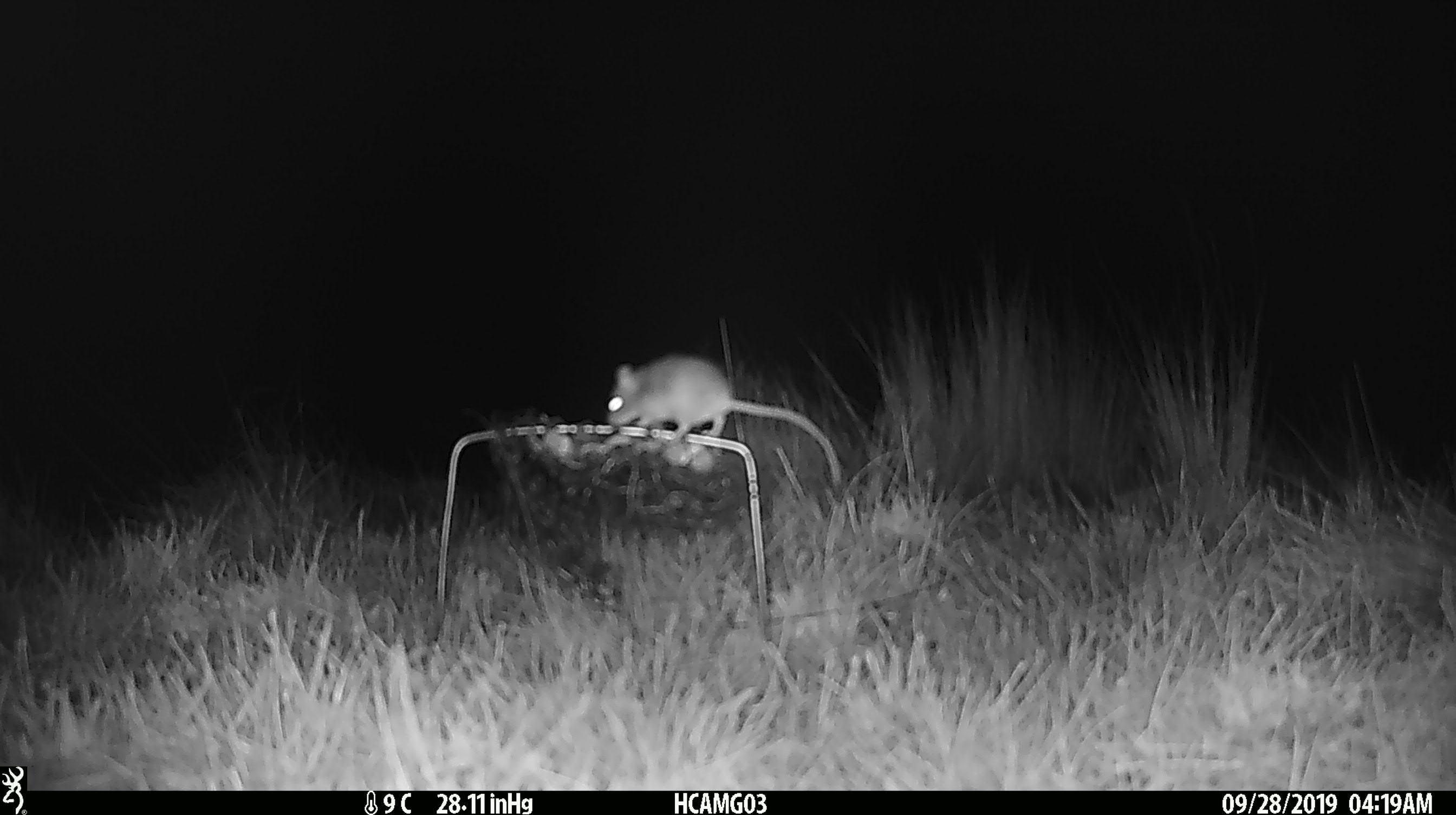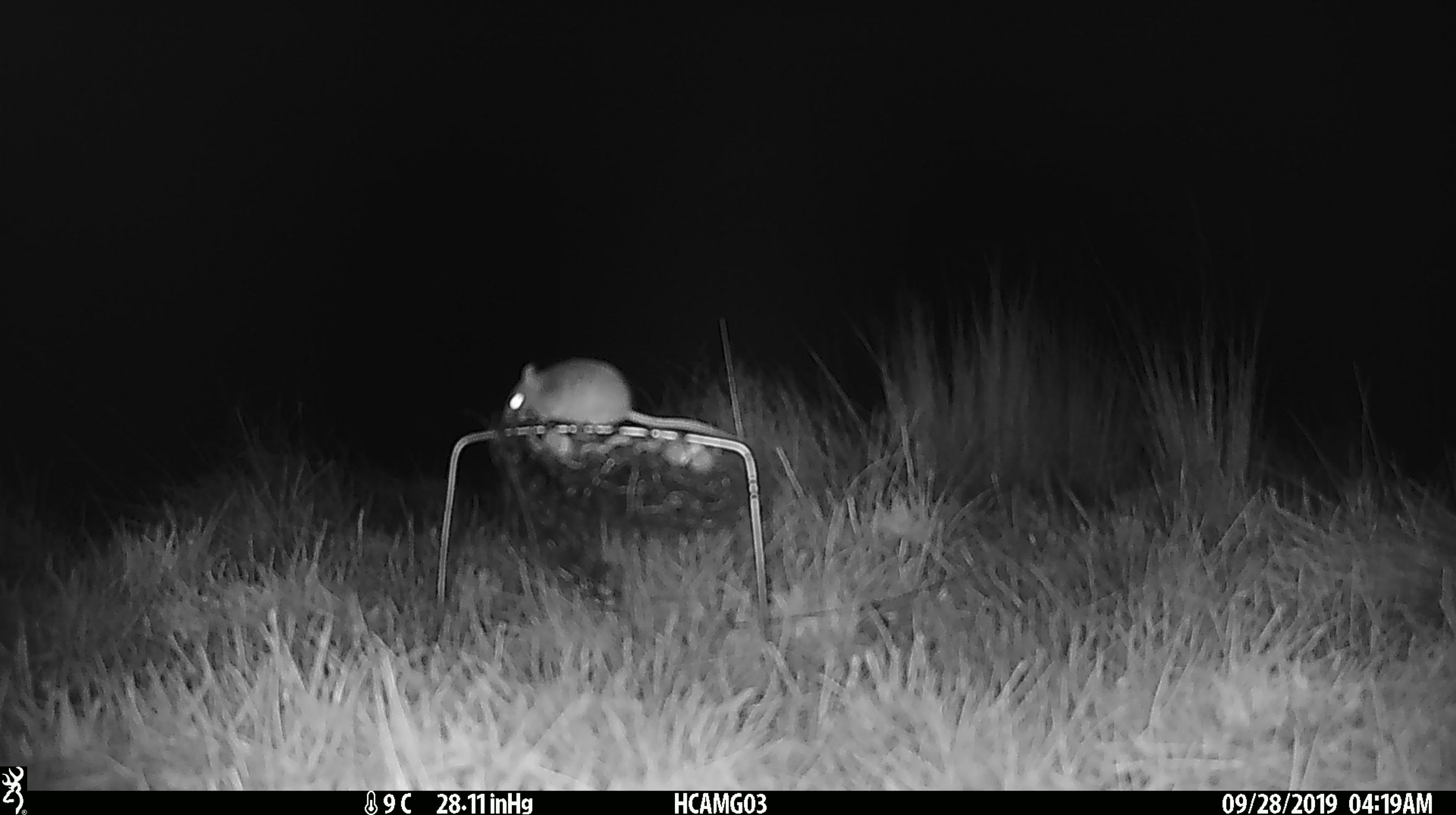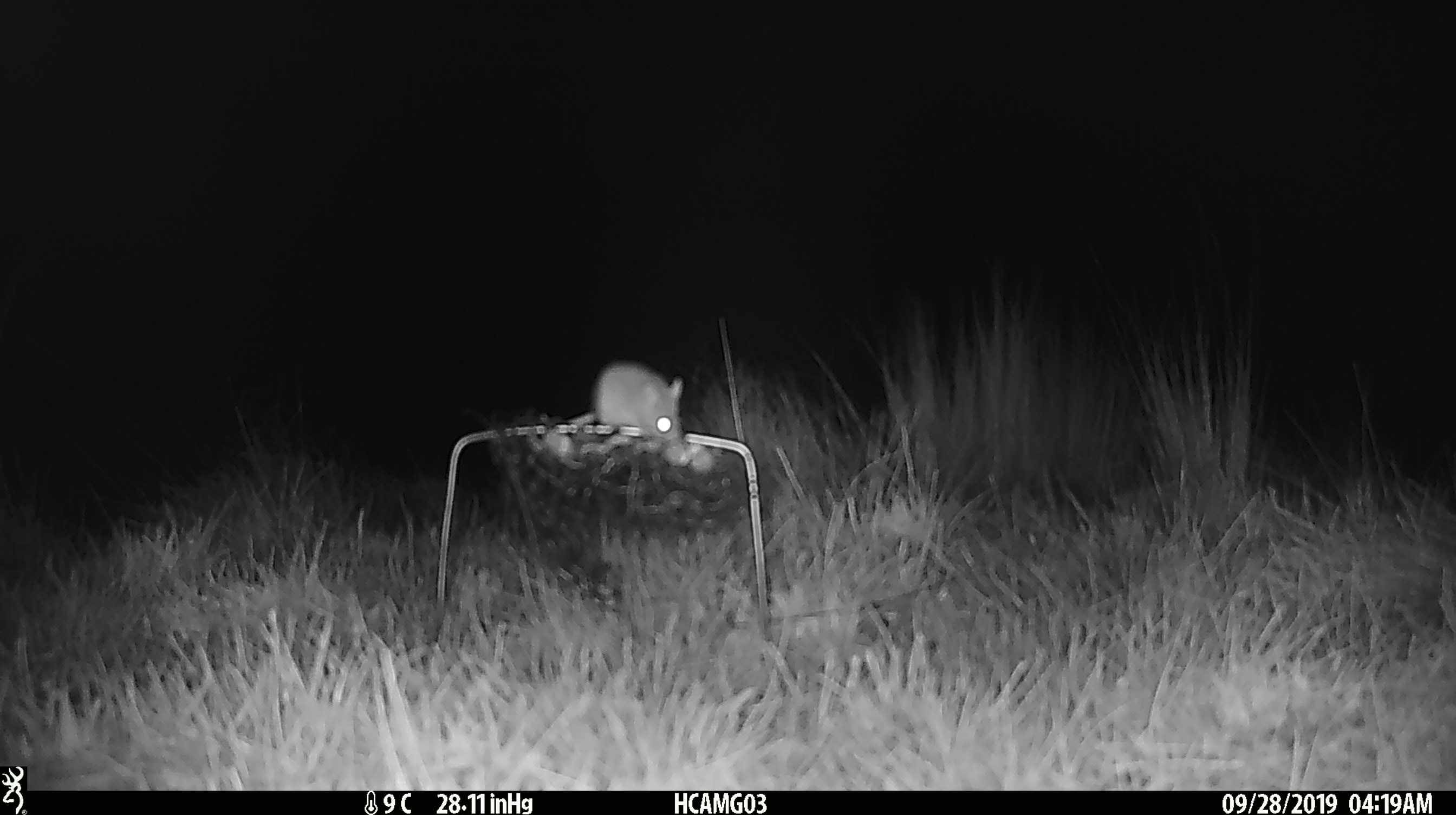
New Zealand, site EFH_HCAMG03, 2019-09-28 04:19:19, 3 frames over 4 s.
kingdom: Animalia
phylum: Chordata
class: Mammalia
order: Rodentia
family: Muridae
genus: Mus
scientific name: Mus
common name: mouse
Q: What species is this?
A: Mouse (Mus).